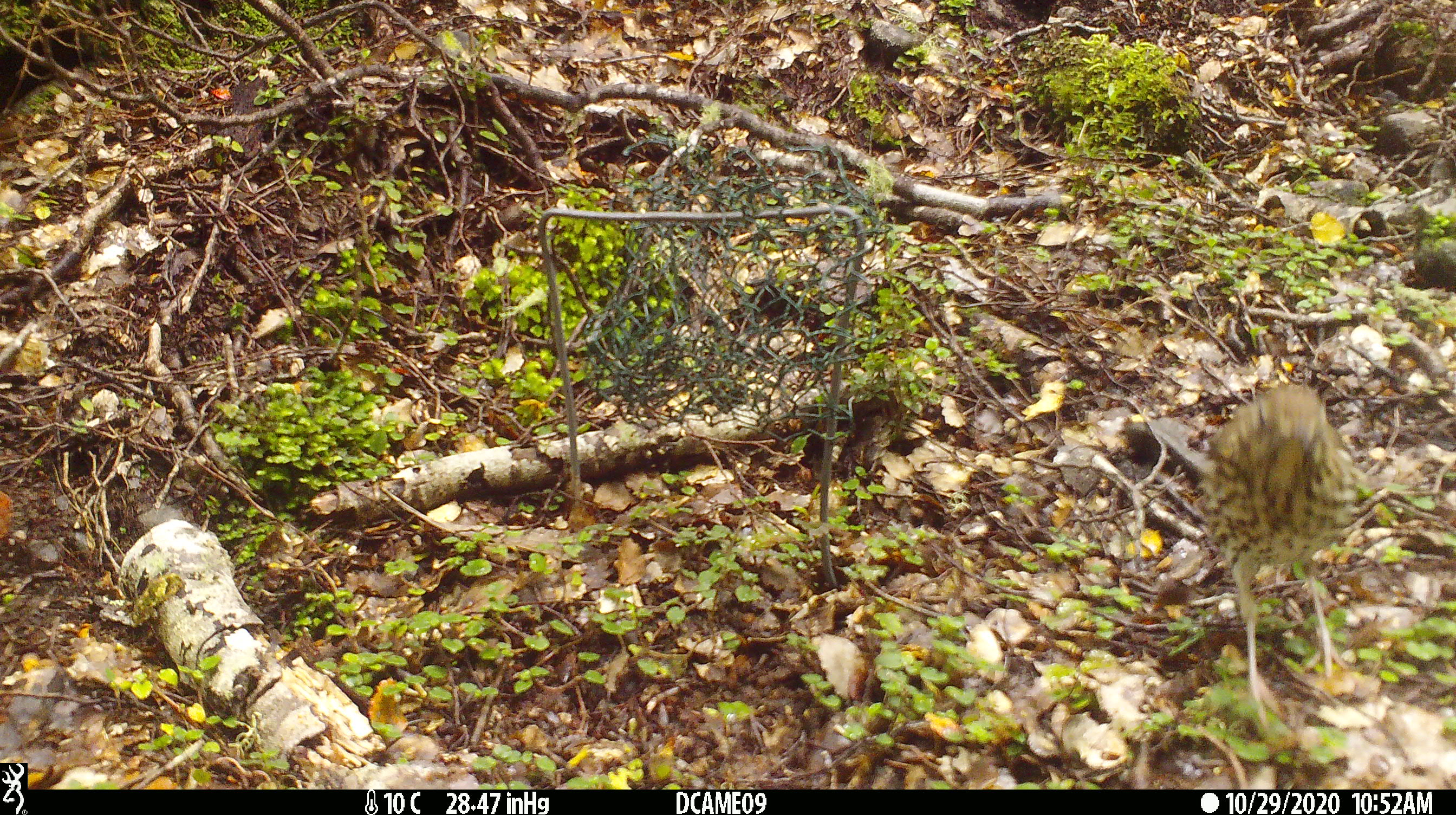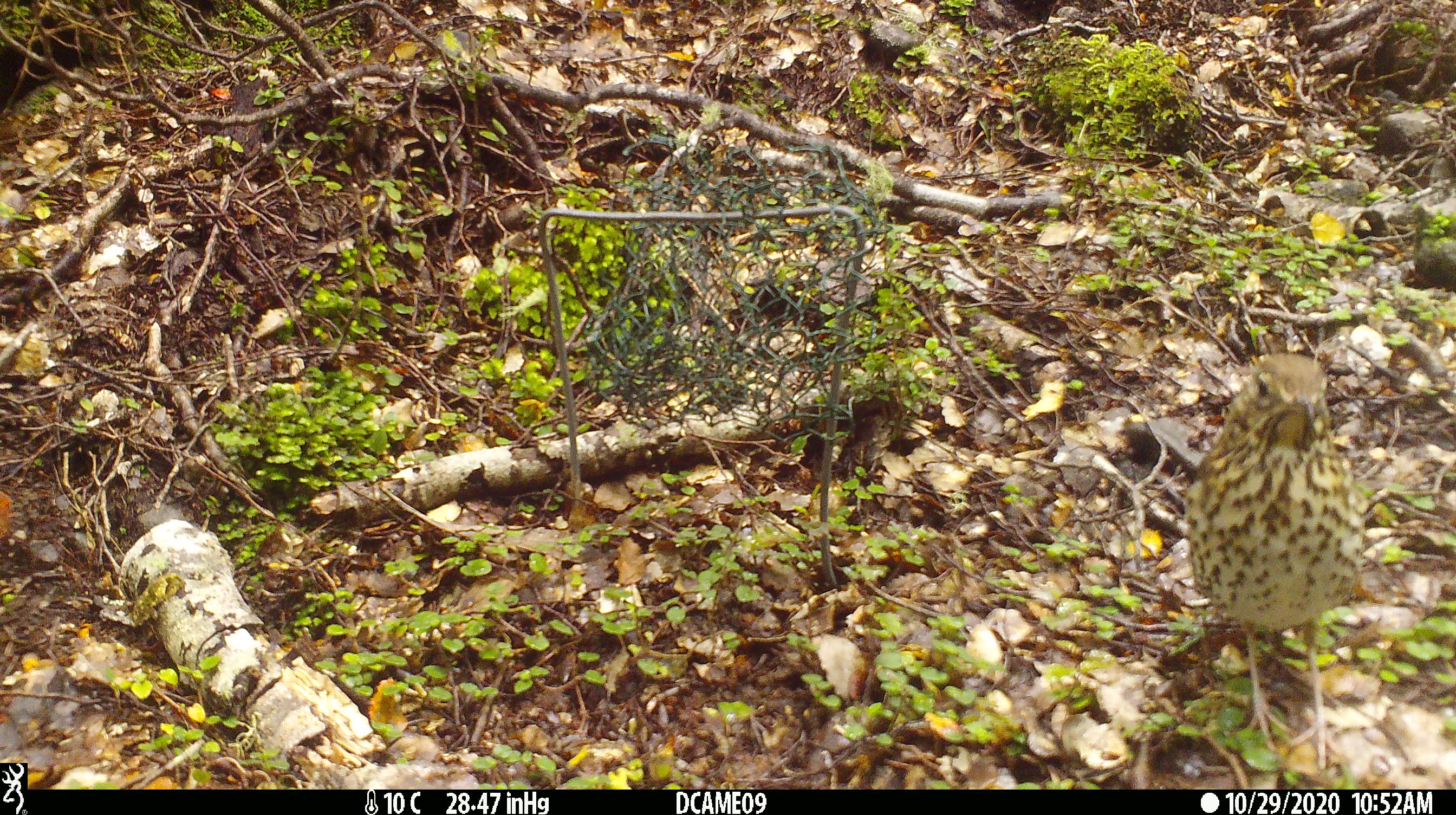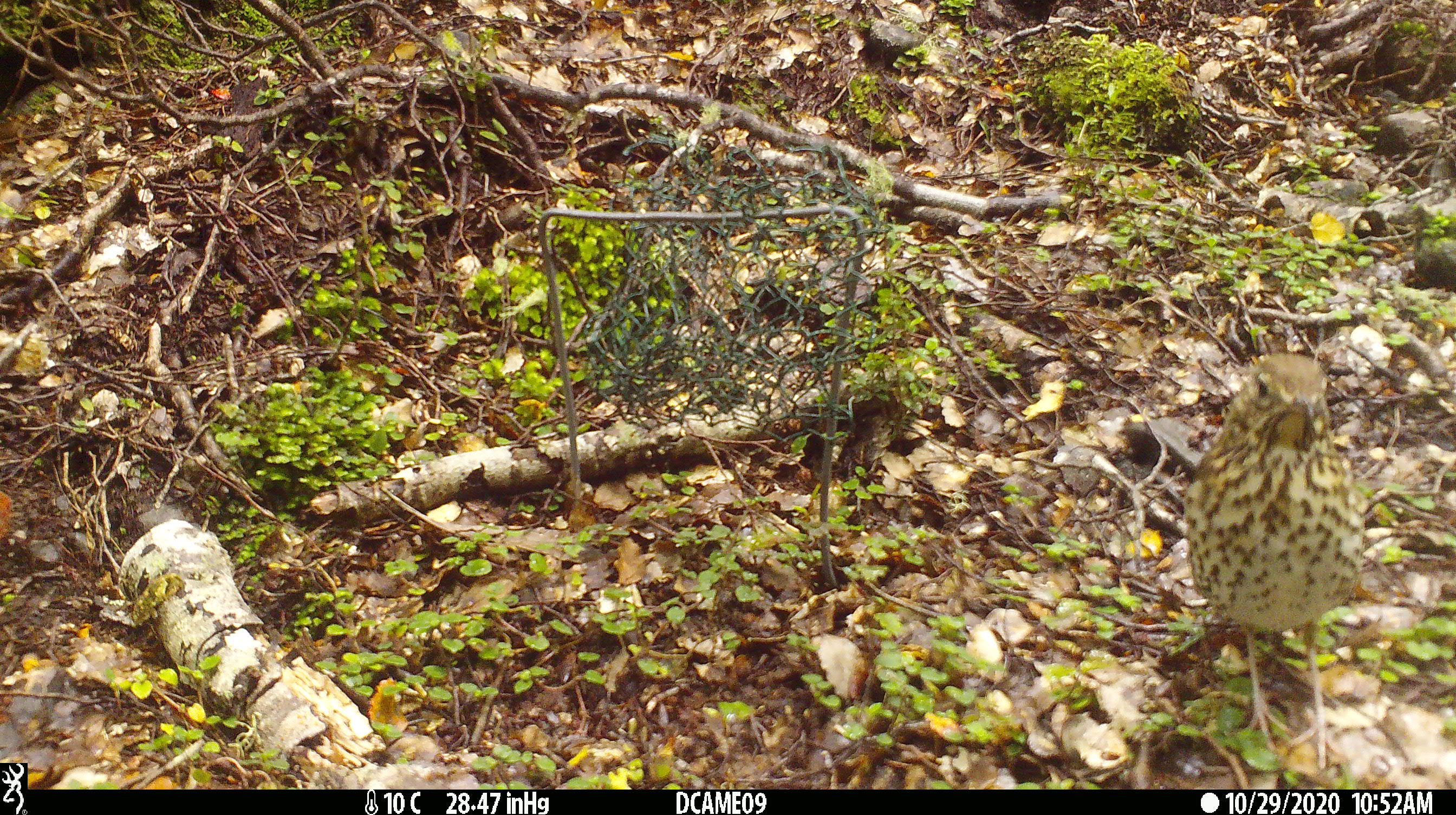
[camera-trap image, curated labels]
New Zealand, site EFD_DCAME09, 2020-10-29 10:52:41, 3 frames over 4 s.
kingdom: Animalia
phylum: Chordata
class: Aves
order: Passeriformes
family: Turdidae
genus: Turdus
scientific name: Turdus philomelos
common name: song thrush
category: thrush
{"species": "thrush (song thrush) (Turdus philomelos)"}